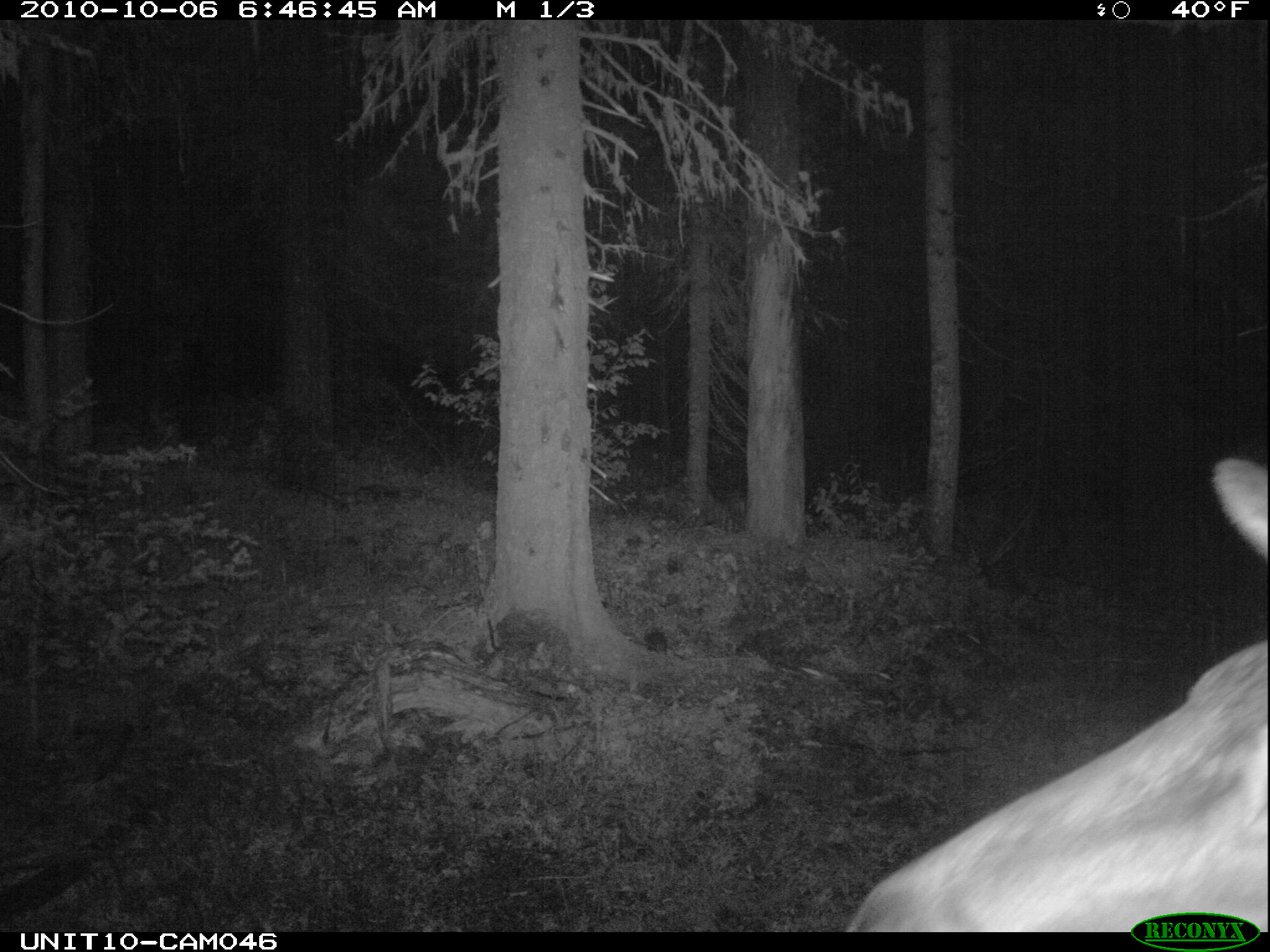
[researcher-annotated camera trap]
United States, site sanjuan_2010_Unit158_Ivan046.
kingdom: Animalia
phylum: Chordata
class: Mammalia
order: Artiodactyla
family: Cervidae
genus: Cervus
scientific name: Cervus elaphus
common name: red deer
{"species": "Cervus elaphus (red deer)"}